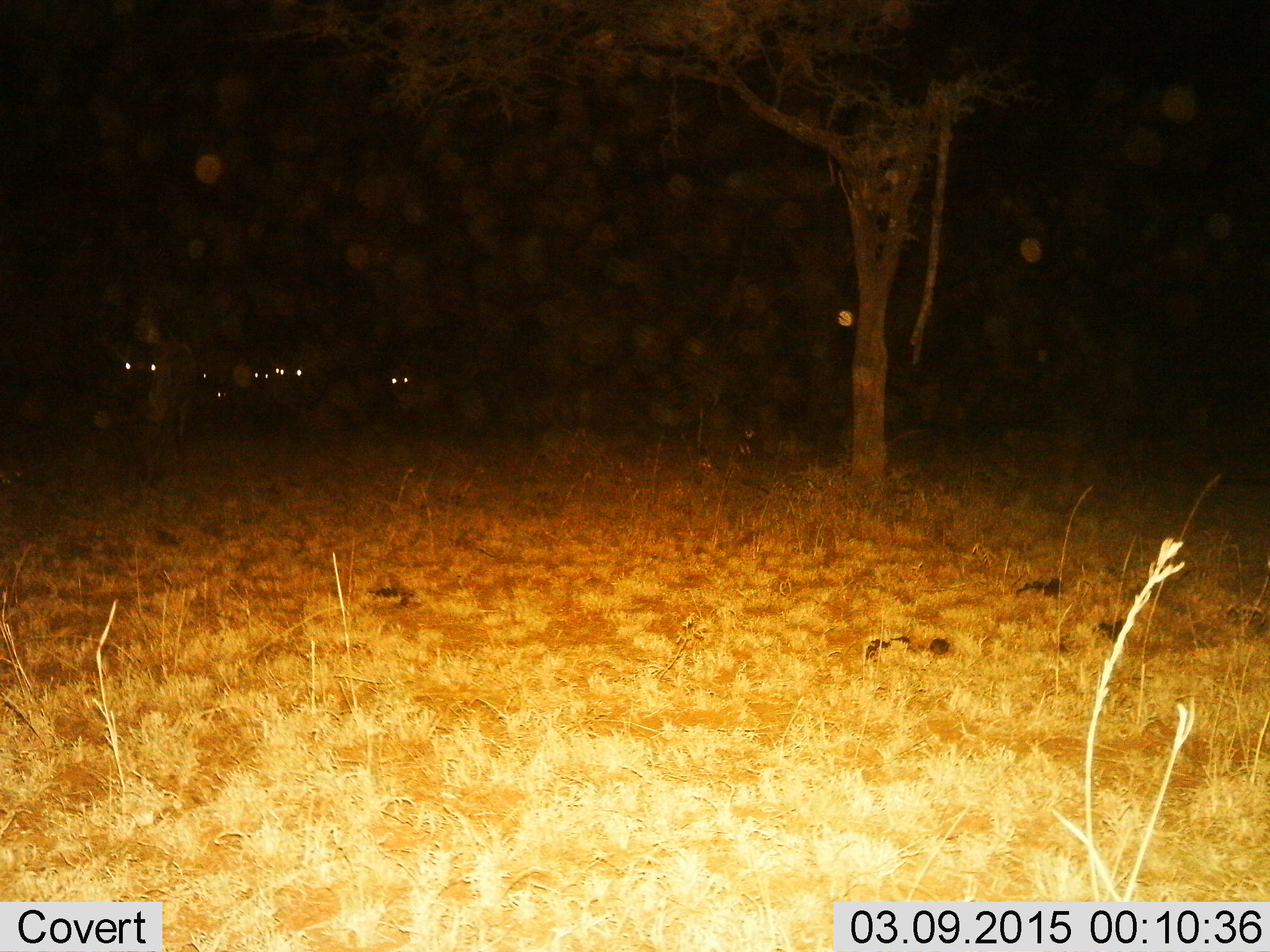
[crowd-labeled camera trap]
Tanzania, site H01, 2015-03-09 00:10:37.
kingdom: Animalia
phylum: Chordata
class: Mammalia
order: Artiodactyla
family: Bovidae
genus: Connochaetes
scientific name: Connochaetes taurinus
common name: blue wildebeest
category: wildebeest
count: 6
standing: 75%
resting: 12%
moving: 38%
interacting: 0%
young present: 0%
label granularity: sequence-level